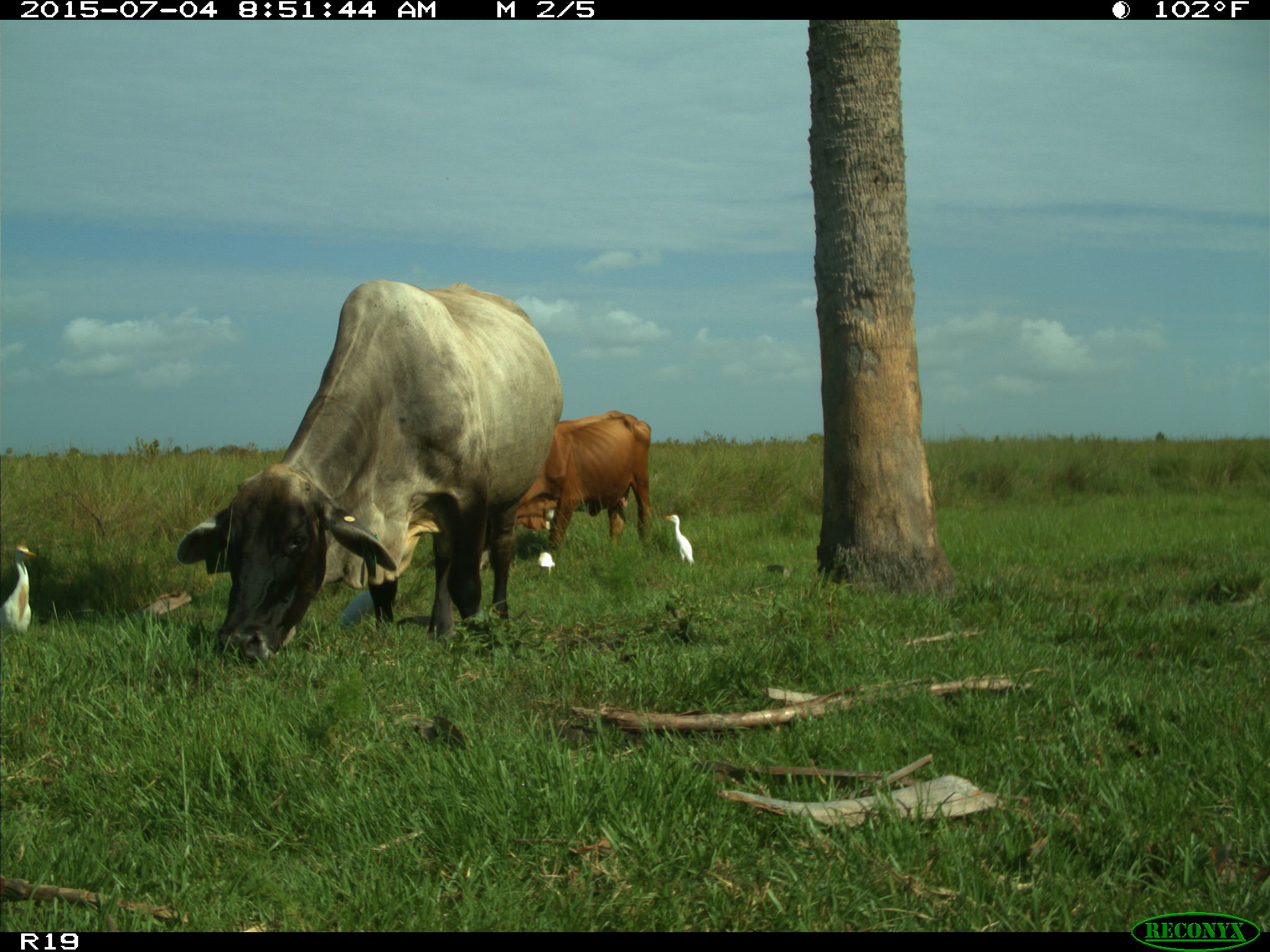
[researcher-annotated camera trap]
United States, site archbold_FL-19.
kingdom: Animalia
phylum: Chordata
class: Mammalia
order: Artiodactyla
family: Bovidae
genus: Bos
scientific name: Bos taurus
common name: domestic cow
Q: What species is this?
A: Bos taurus (domestic cow).